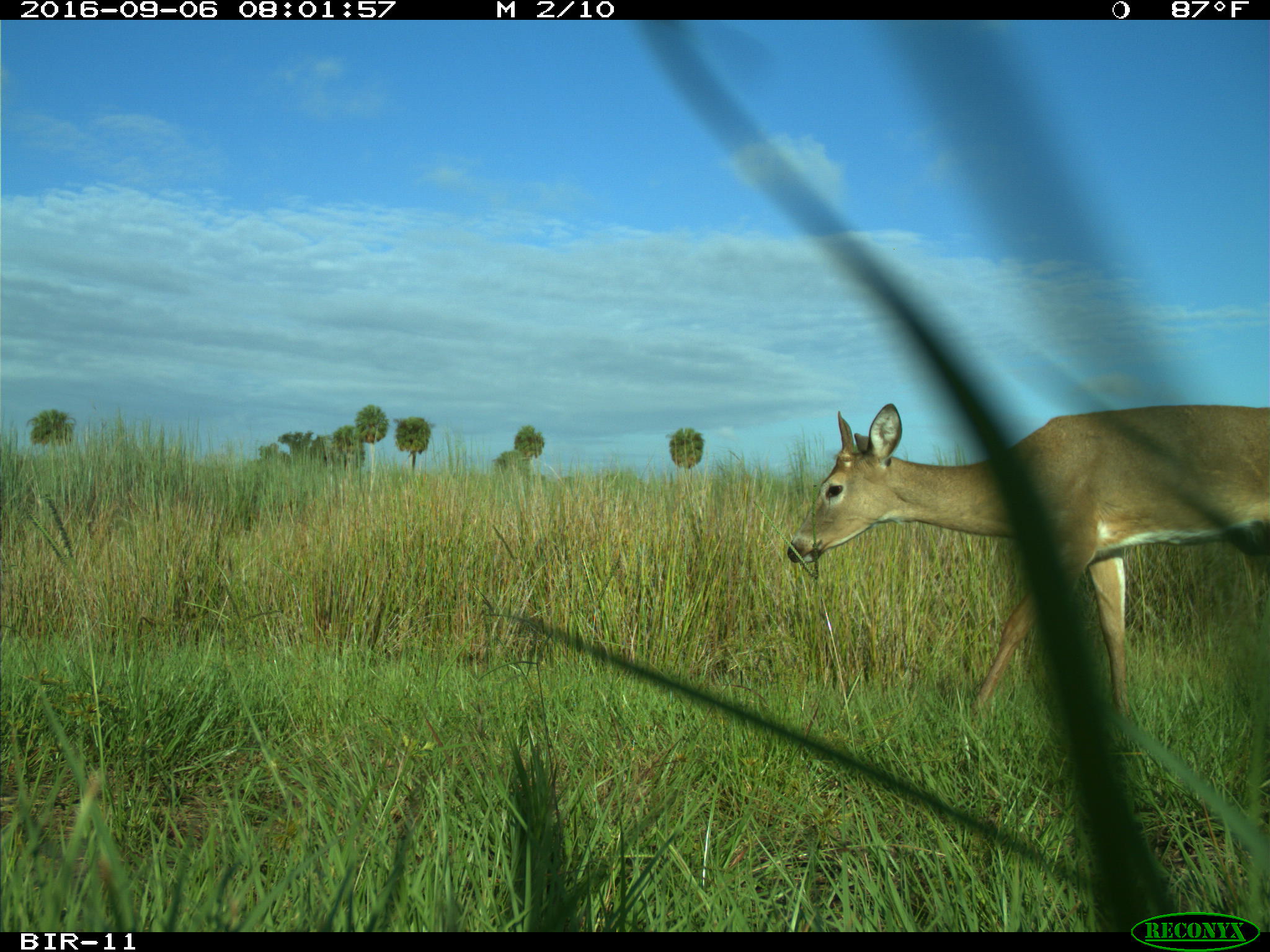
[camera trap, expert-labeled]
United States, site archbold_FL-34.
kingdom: Animalia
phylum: Chordata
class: Mammalia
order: Artiodactyla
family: Cervidae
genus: Odocoileus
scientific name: Odocoileus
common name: deer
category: unidentified deer